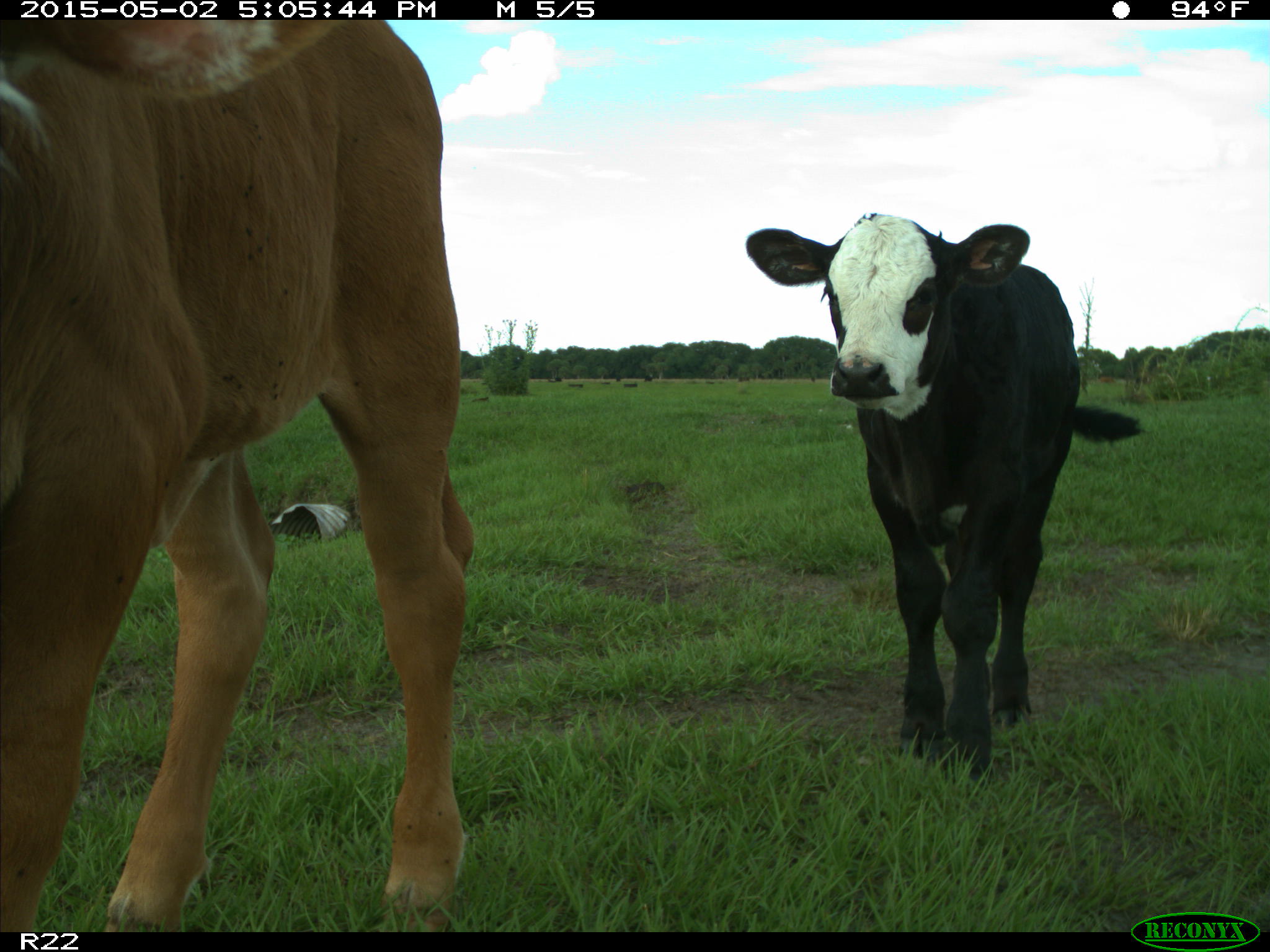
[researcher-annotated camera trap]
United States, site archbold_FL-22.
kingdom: Animalia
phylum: Chordata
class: Mammalia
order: Artiodactyla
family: Bovidae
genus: Bos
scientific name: Bos taurus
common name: domestic cow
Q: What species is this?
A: Bos taurus (domestic cow).